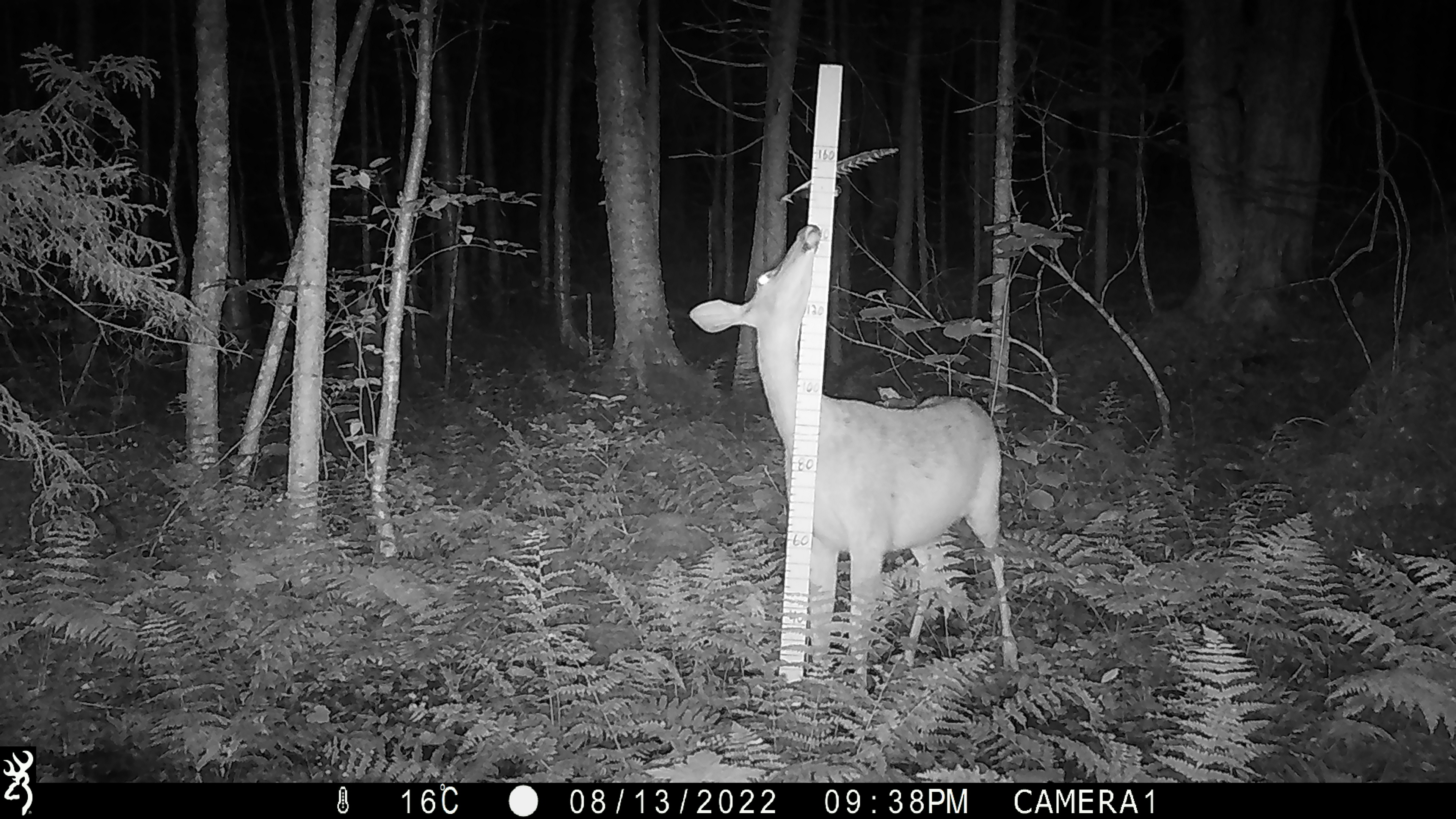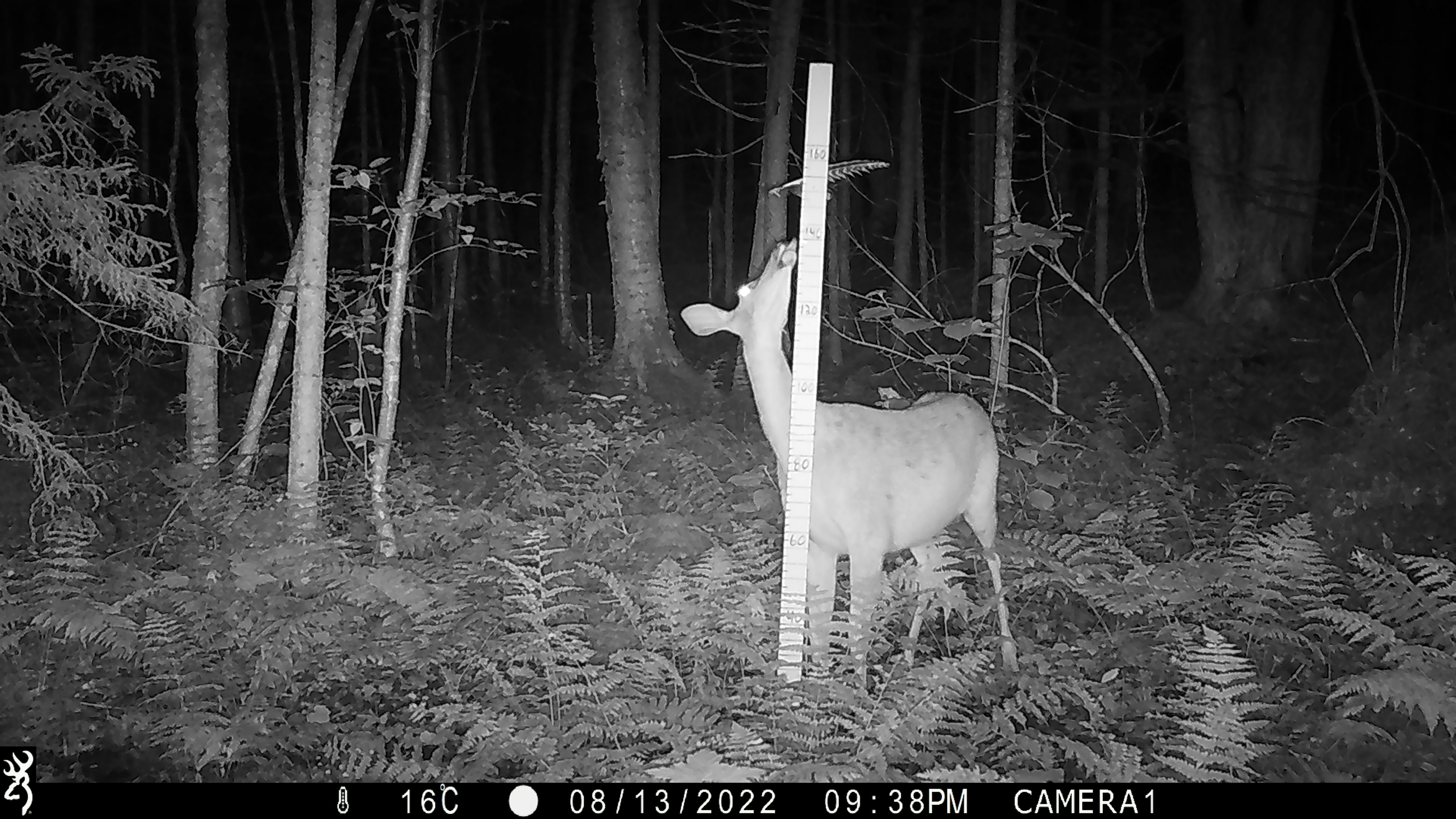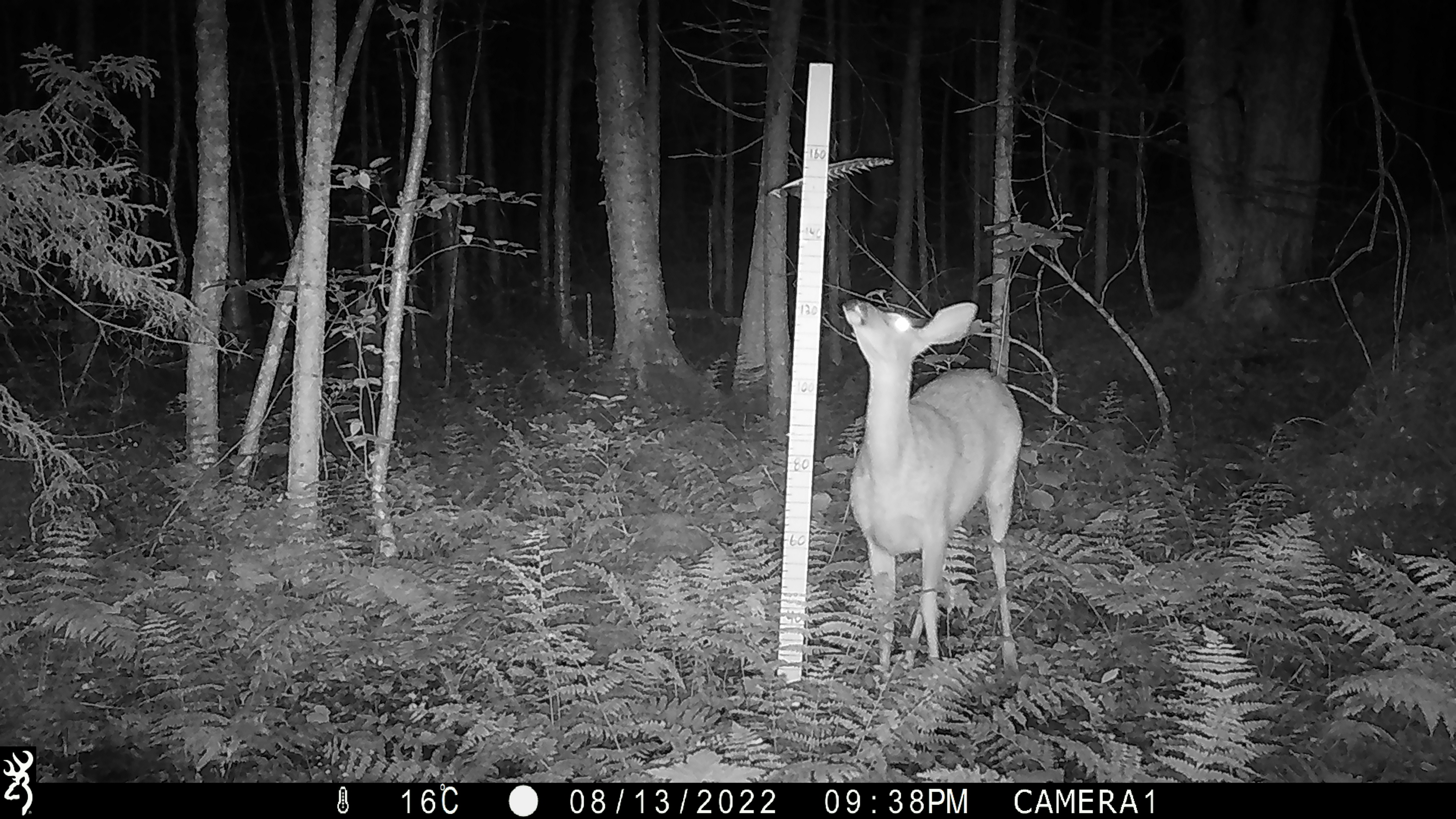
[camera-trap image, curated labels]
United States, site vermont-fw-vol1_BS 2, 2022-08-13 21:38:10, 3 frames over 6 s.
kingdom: Animalia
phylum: Chordata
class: Mammalia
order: Artiodactyla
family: Cervidae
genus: Odocoileus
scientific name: Odocoileus virginianus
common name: white-tailed deer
White-tailed deer (Odocoileus virginianus).